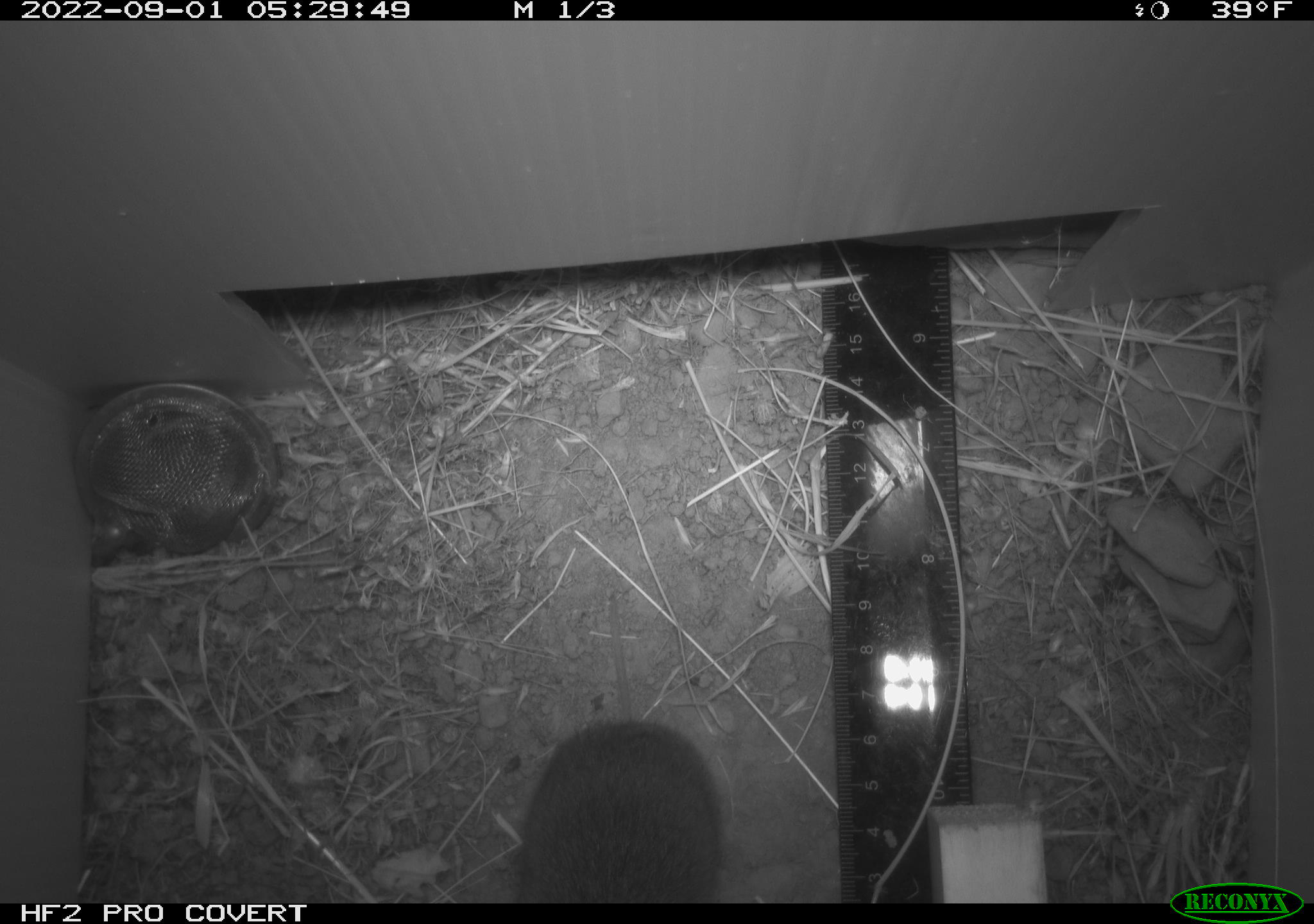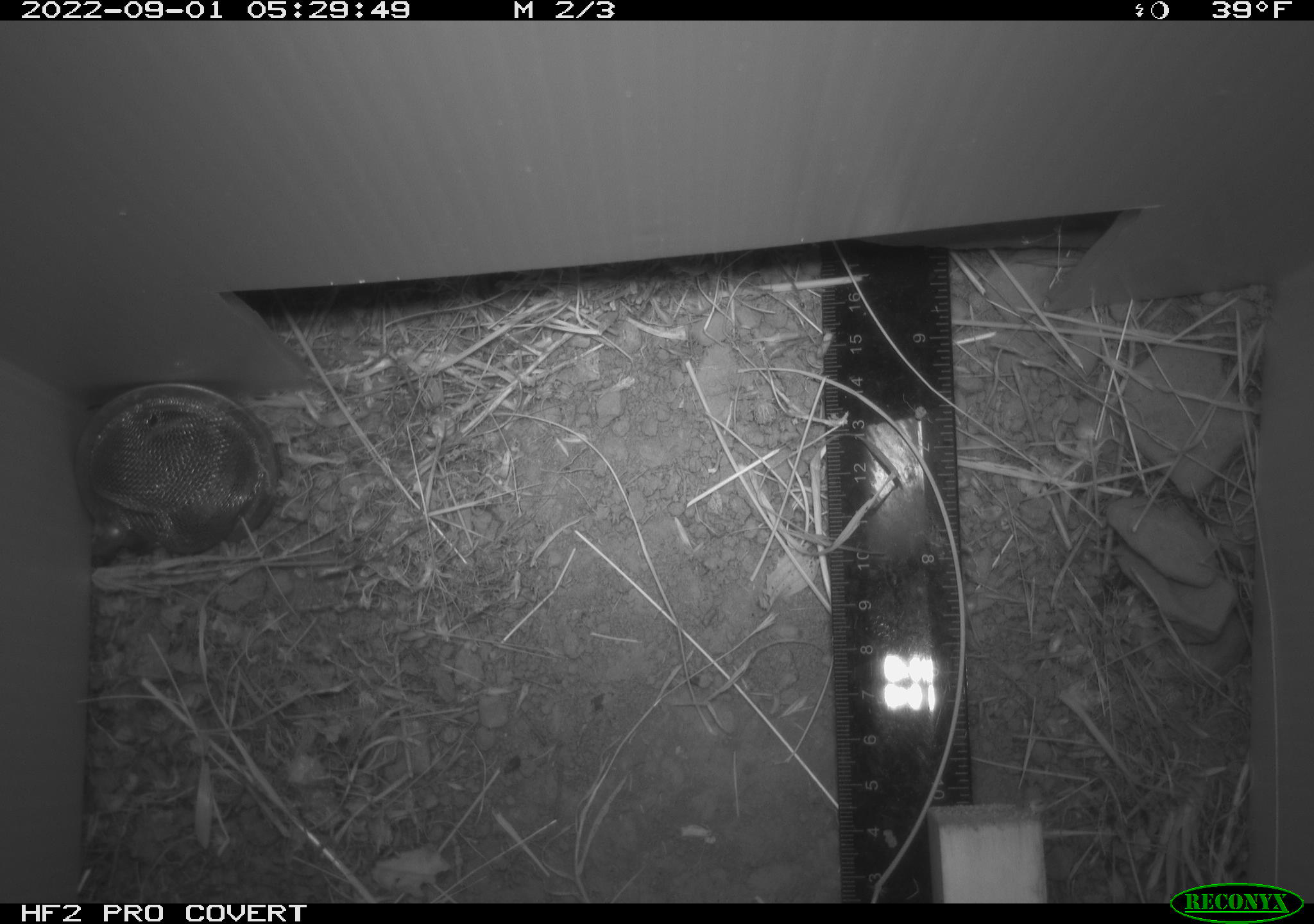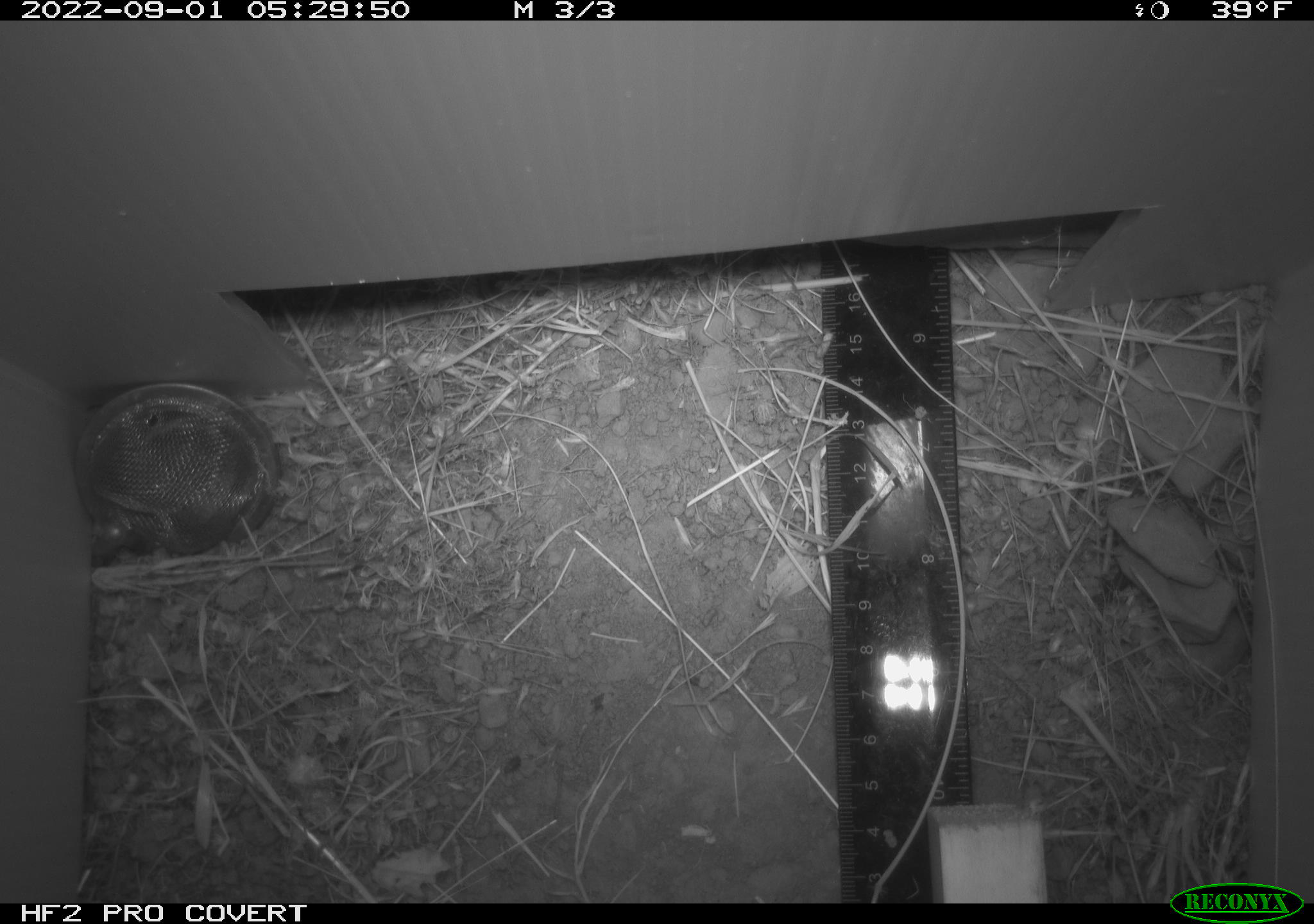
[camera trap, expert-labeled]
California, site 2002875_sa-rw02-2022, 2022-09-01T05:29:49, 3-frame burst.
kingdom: Animalia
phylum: Chordata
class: Mammalia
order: Rodentia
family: Cricetidae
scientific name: Arvicolinae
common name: voles, lemmings, and muskrats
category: arvicolinae subfamily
Arvicolinae subfamily (voles, lemmings, and muskrats) (Arvicolinae).